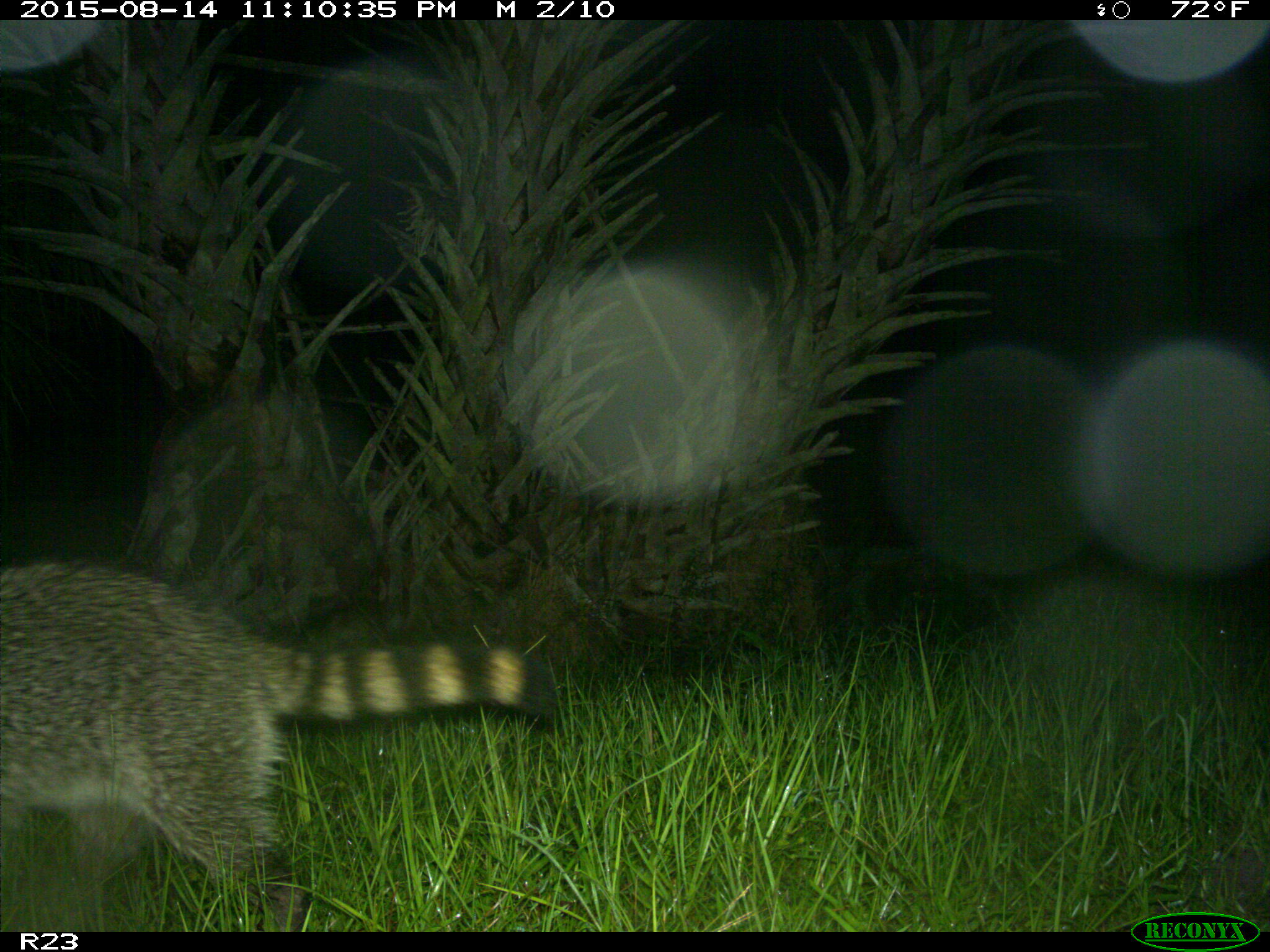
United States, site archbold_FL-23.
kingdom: Animalia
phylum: Chordata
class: Mammalia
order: Carnivora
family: Procyonidae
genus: Procyon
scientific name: Procyon lotor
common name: common raccoon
Procyon lotor (common raccoon).